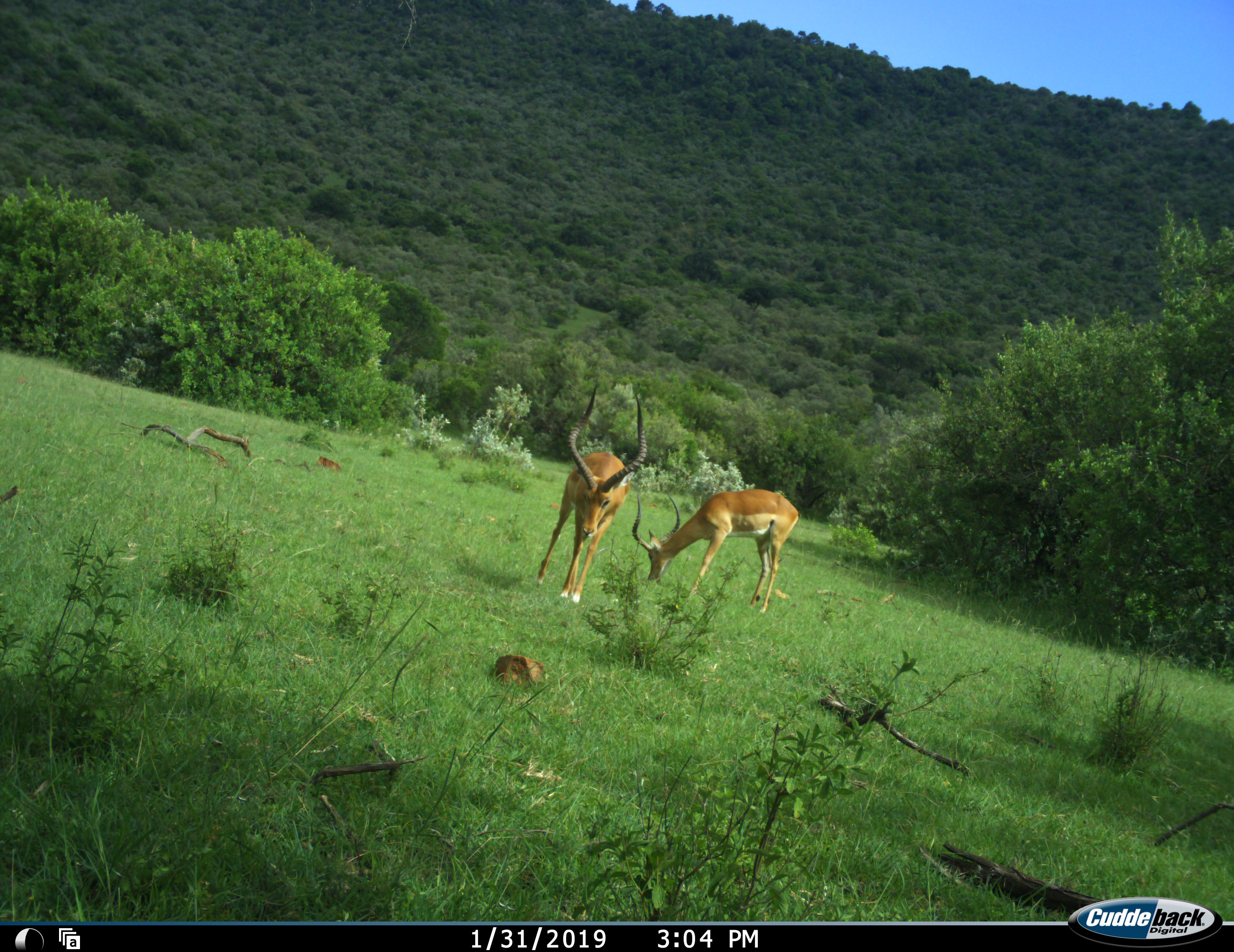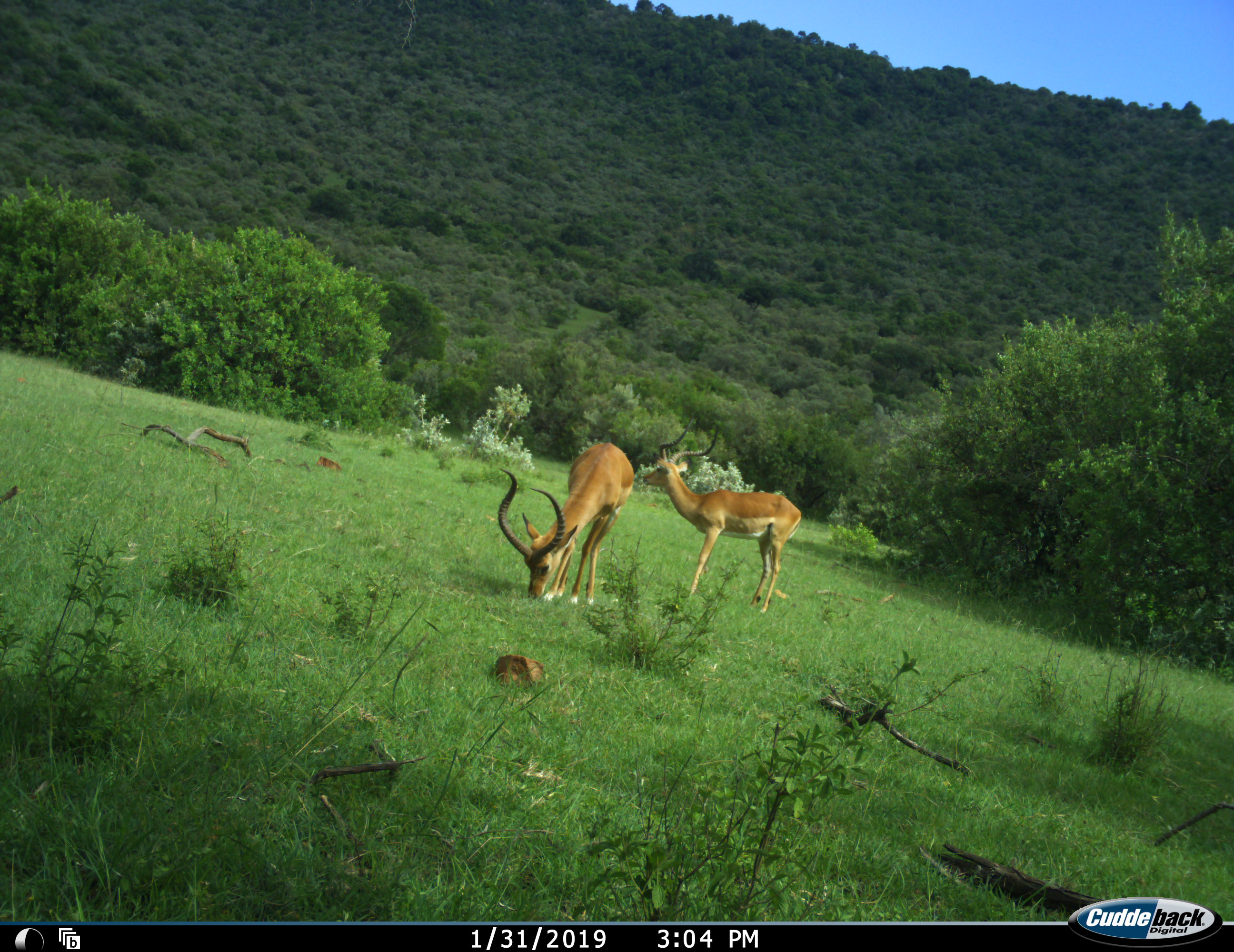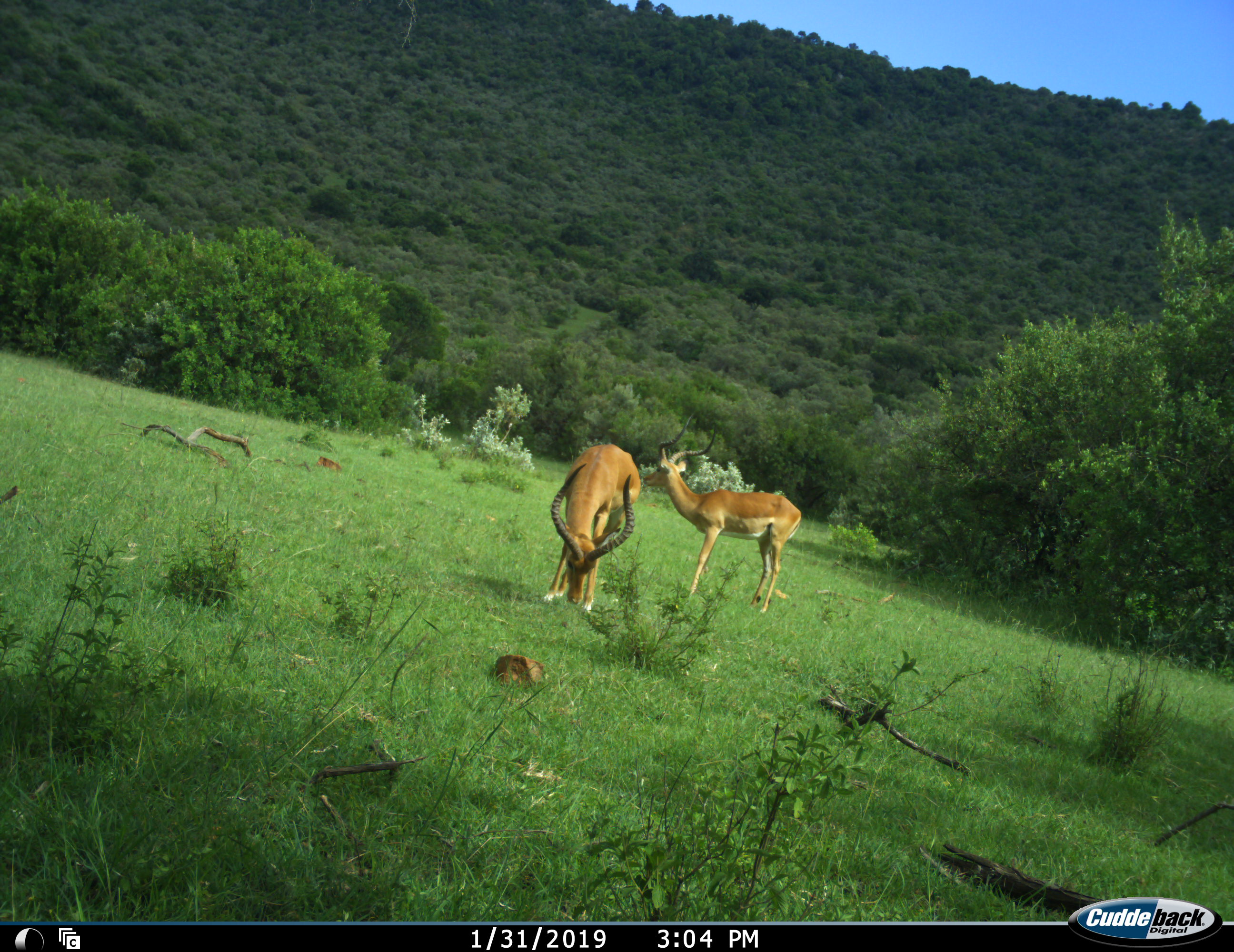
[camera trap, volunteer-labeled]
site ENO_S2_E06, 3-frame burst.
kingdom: Animalia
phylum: Chordata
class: Mammalia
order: Artiodactyla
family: Bovidae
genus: Aepyceros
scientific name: Aepyceros melampus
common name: impala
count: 2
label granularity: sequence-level